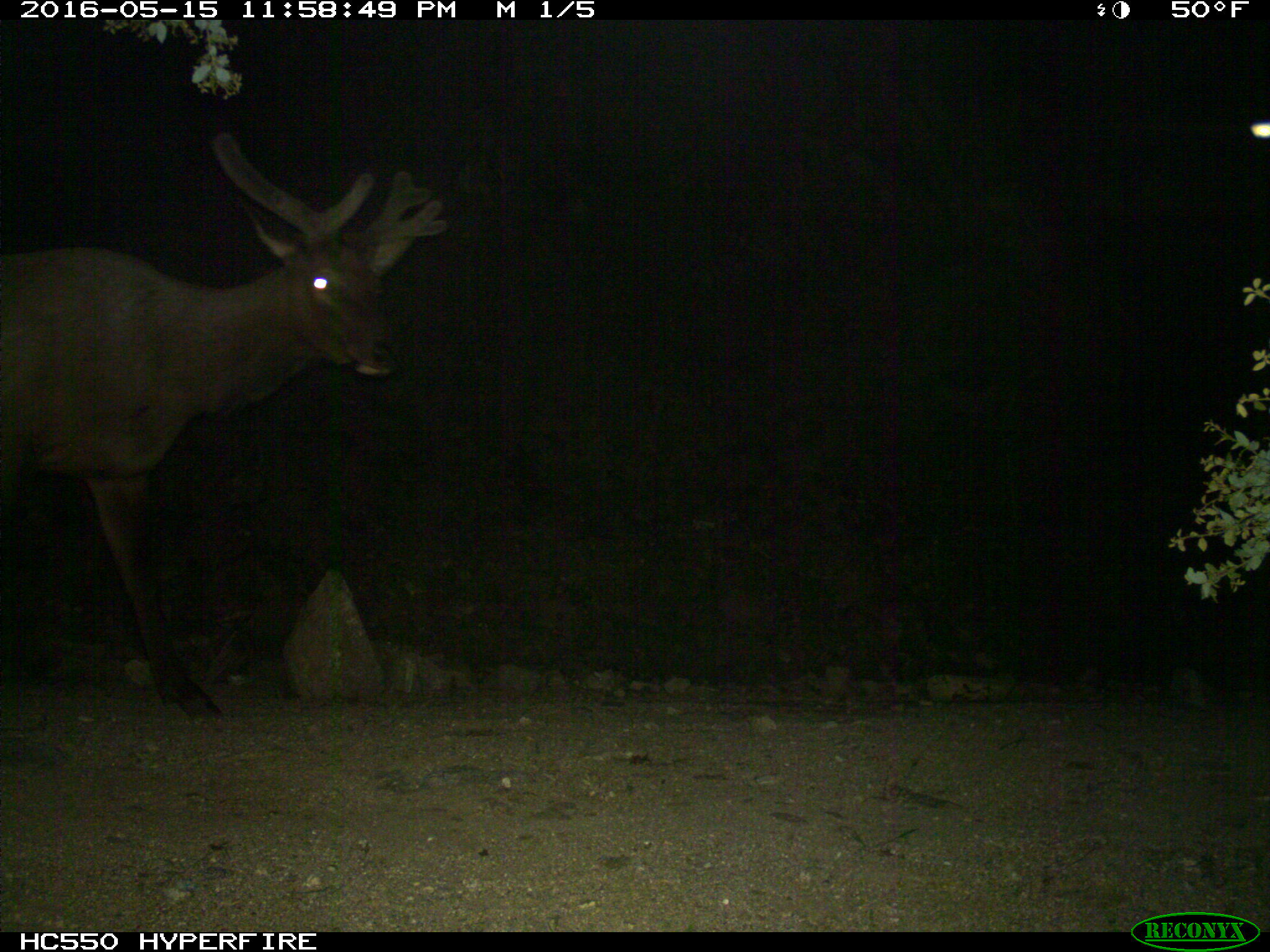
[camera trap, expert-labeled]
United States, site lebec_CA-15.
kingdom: Animalia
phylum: Chordata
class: Mammalia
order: Artiodactyla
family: Cervidae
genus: Cervus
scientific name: Cervus canadensis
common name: elk